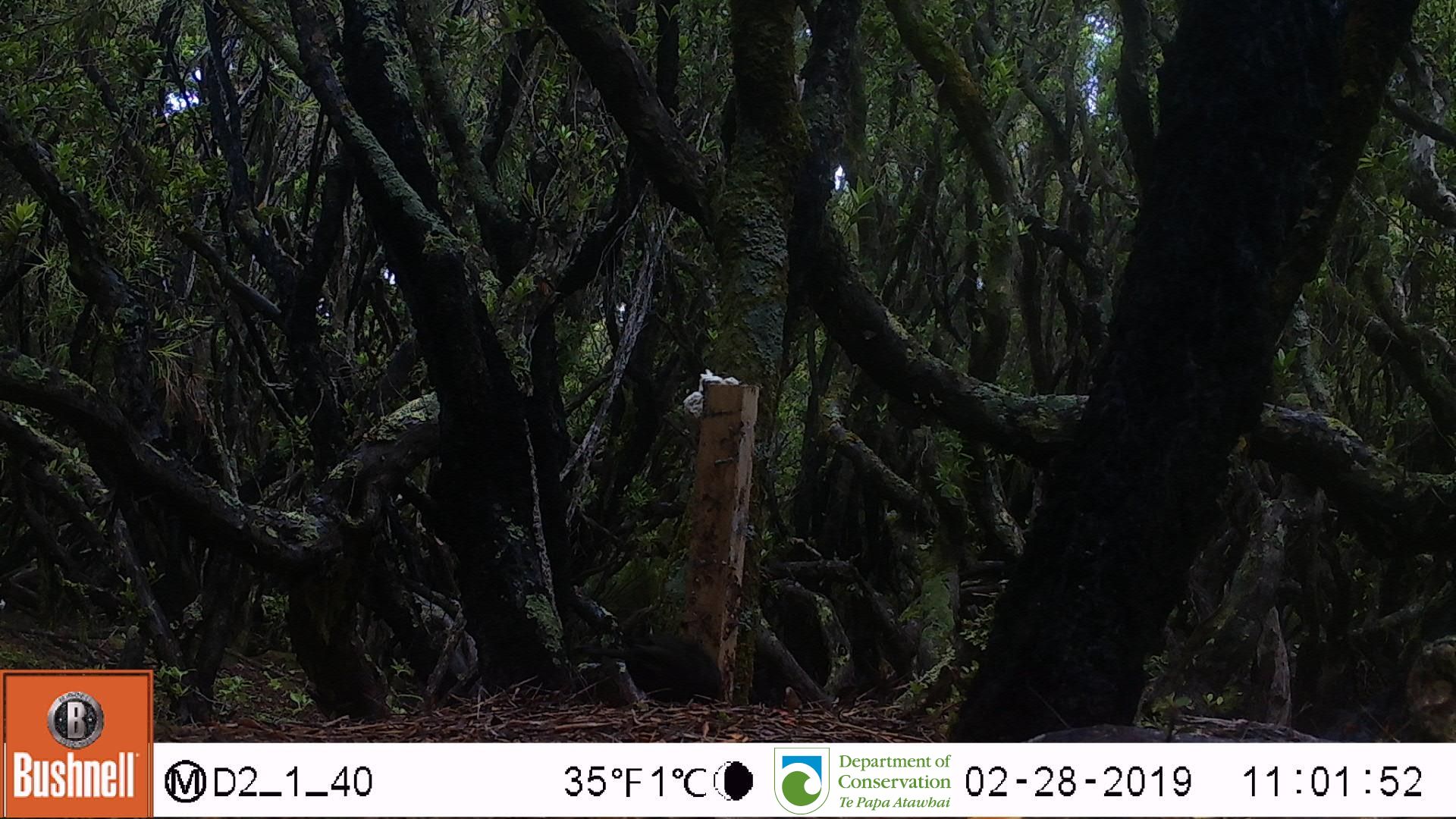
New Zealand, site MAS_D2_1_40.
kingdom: Animalia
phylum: Chordata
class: Aves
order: Passeriformes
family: Turdidae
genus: Turdus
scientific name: Turdus merula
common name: eurasian blackbird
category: blackbird